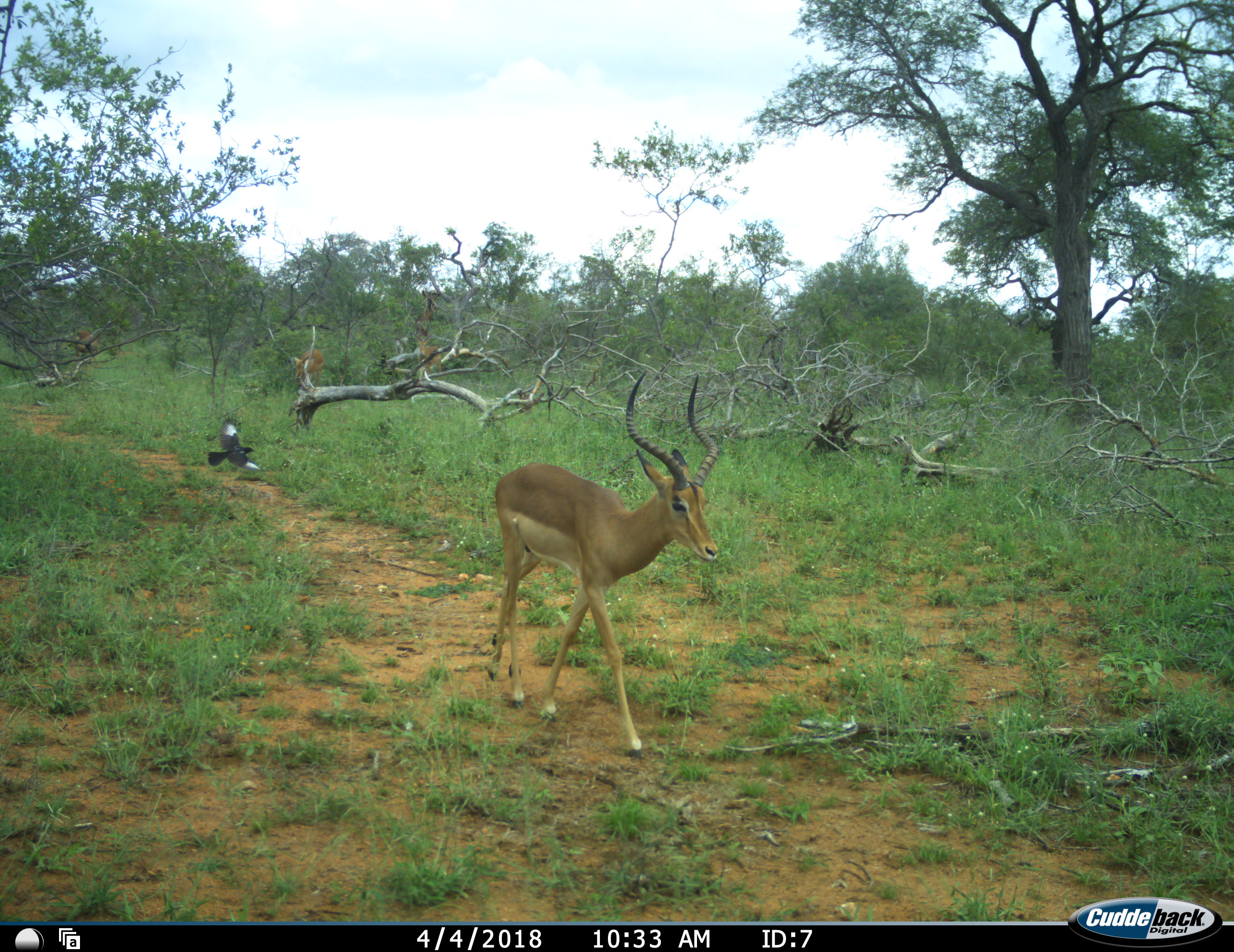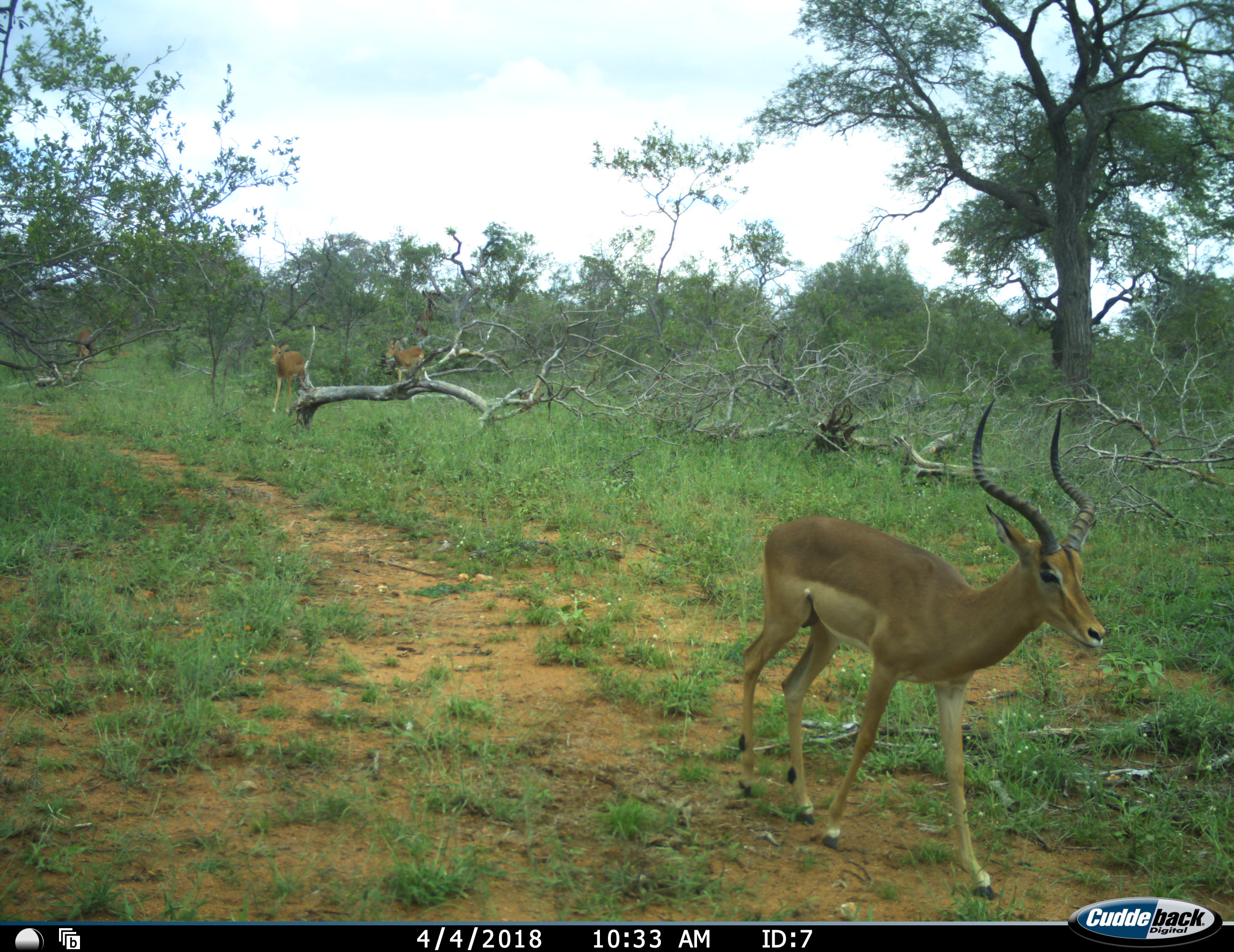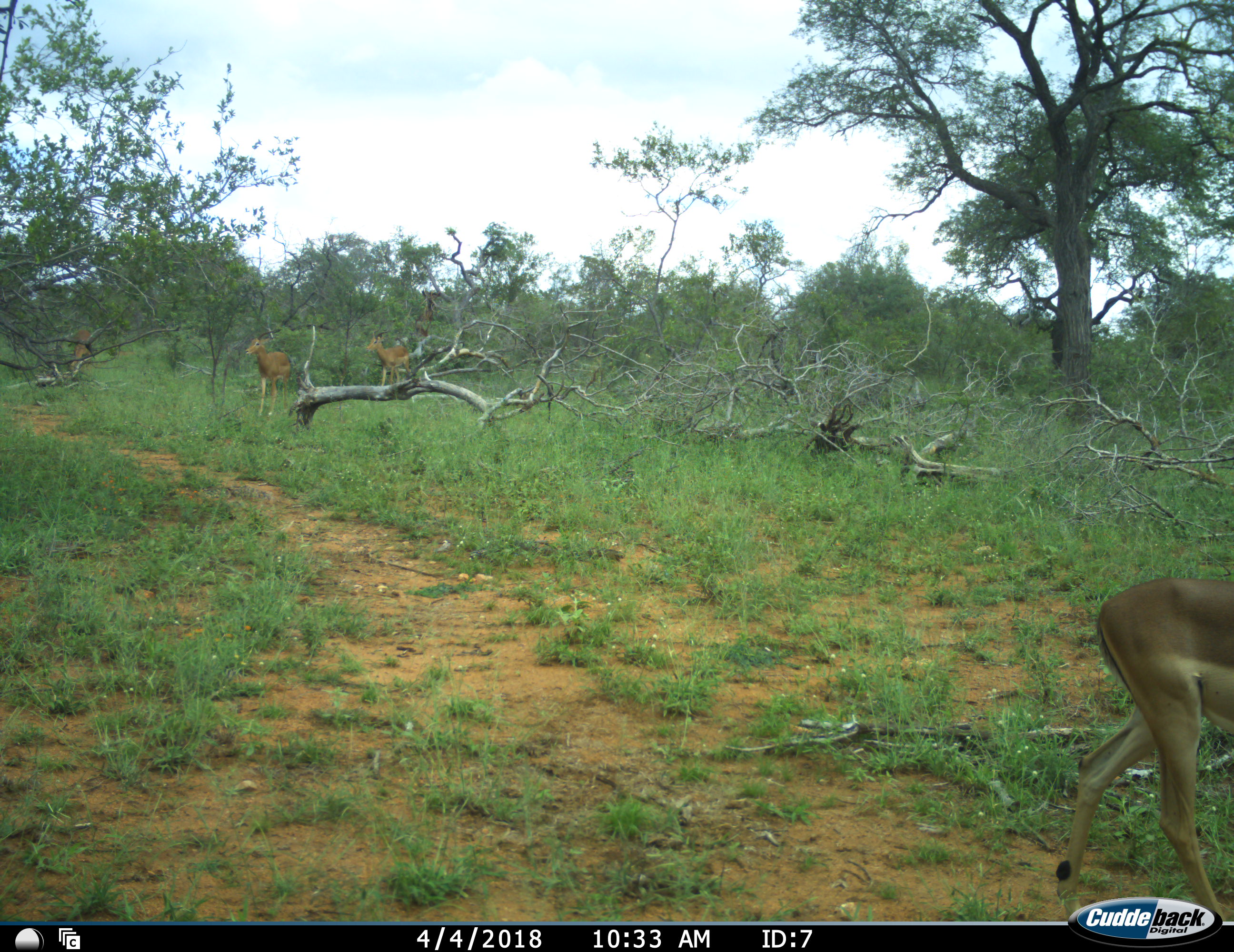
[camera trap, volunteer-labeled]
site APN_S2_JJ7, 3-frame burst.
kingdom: Animalia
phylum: Chordata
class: Aves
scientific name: Aves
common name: bird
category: birdother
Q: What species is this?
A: Birdother (bird) (Aves).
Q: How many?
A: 1.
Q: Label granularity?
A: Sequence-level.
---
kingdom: Animalia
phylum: Chordata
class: Mammalia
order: Artiodactyla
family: Bovidae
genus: Aepyceros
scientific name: Aepyceros melampus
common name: impala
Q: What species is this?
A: Impala (Aepyceros melampus).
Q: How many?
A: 4.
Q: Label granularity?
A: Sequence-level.